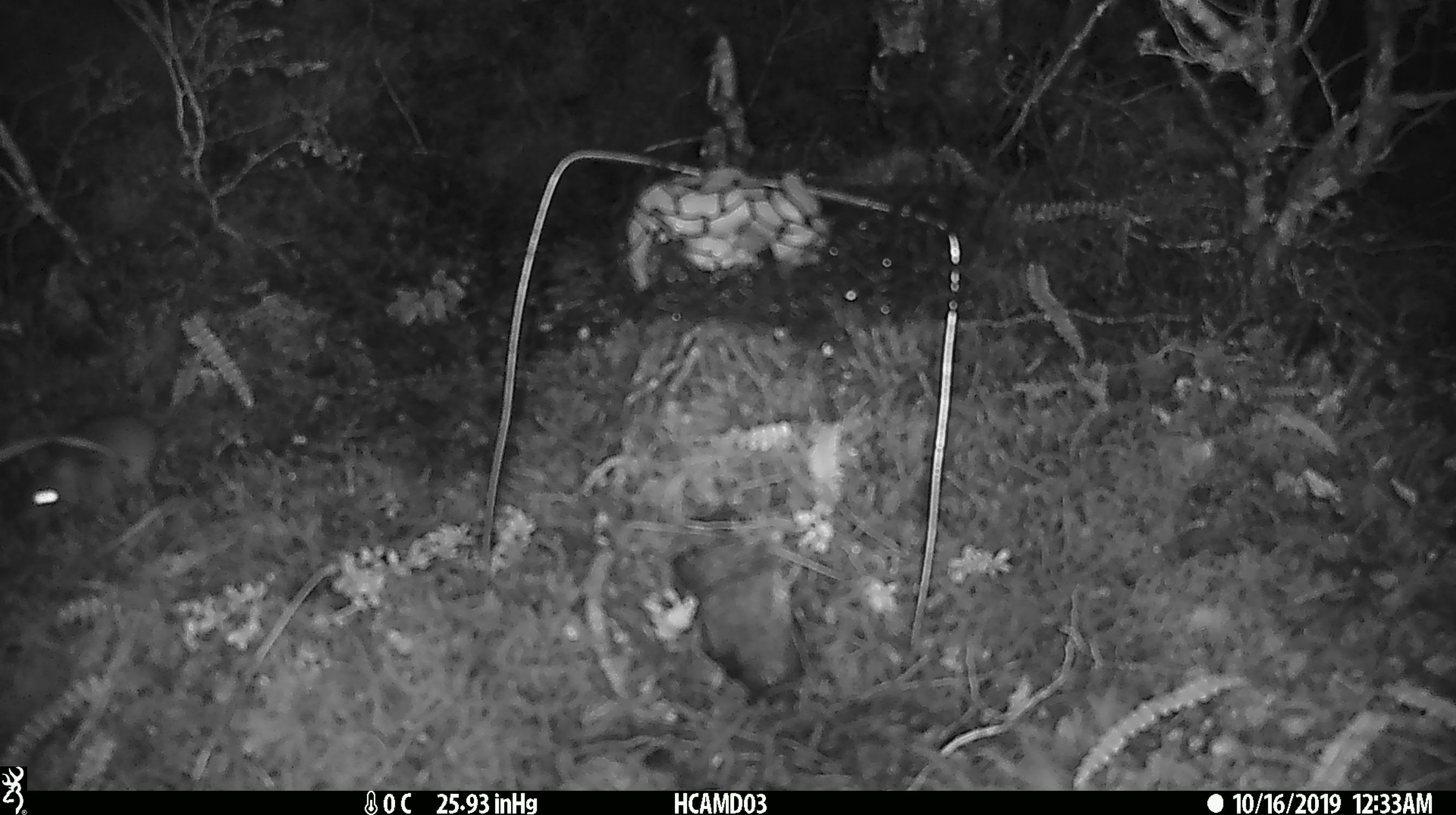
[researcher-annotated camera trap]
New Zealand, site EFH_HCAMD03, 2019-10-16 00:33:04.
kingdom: Animalia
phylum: Chordata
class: Mammalia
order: Rodentia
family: Muridae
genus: Mus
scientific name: Mus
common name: mouse